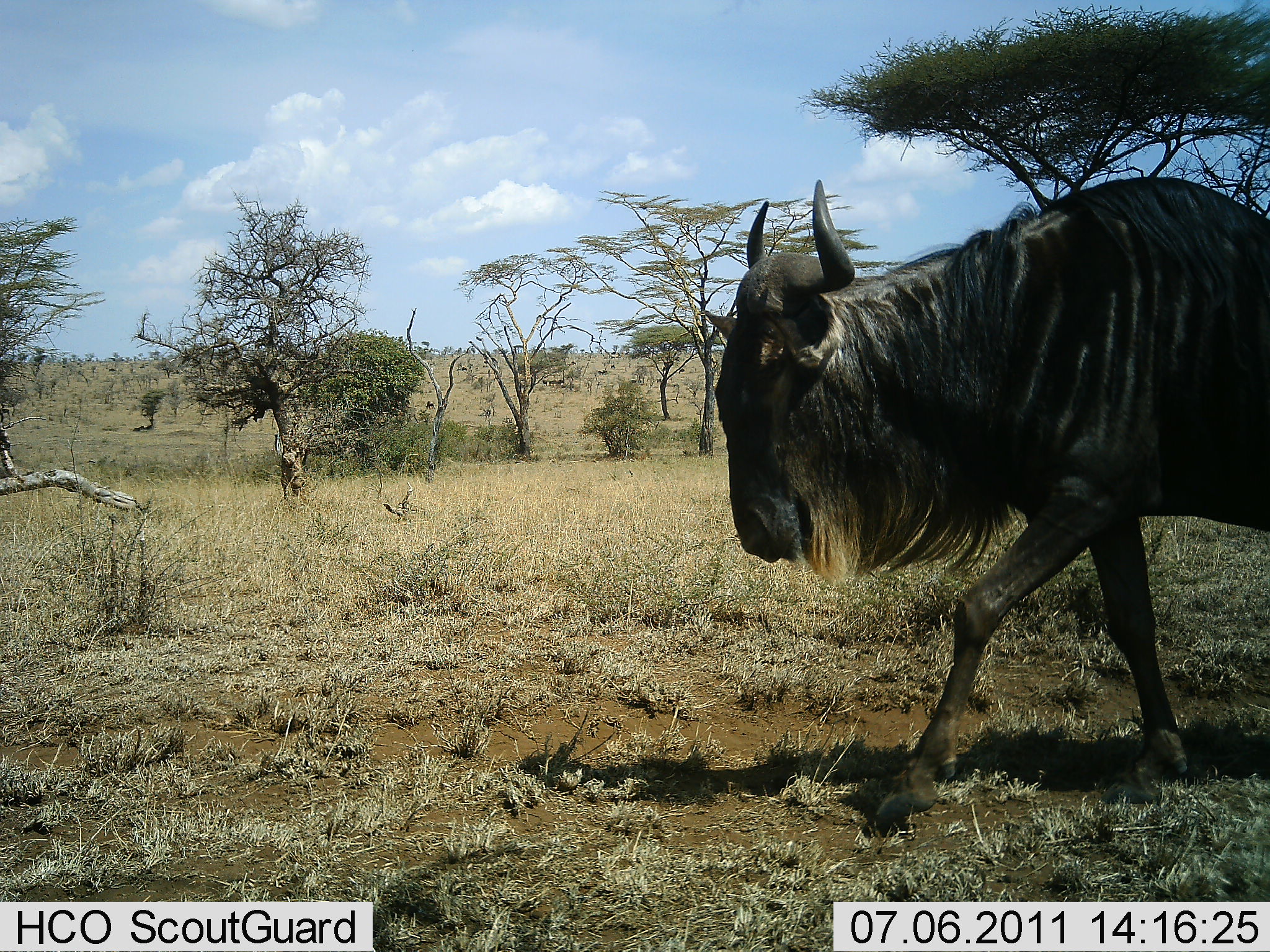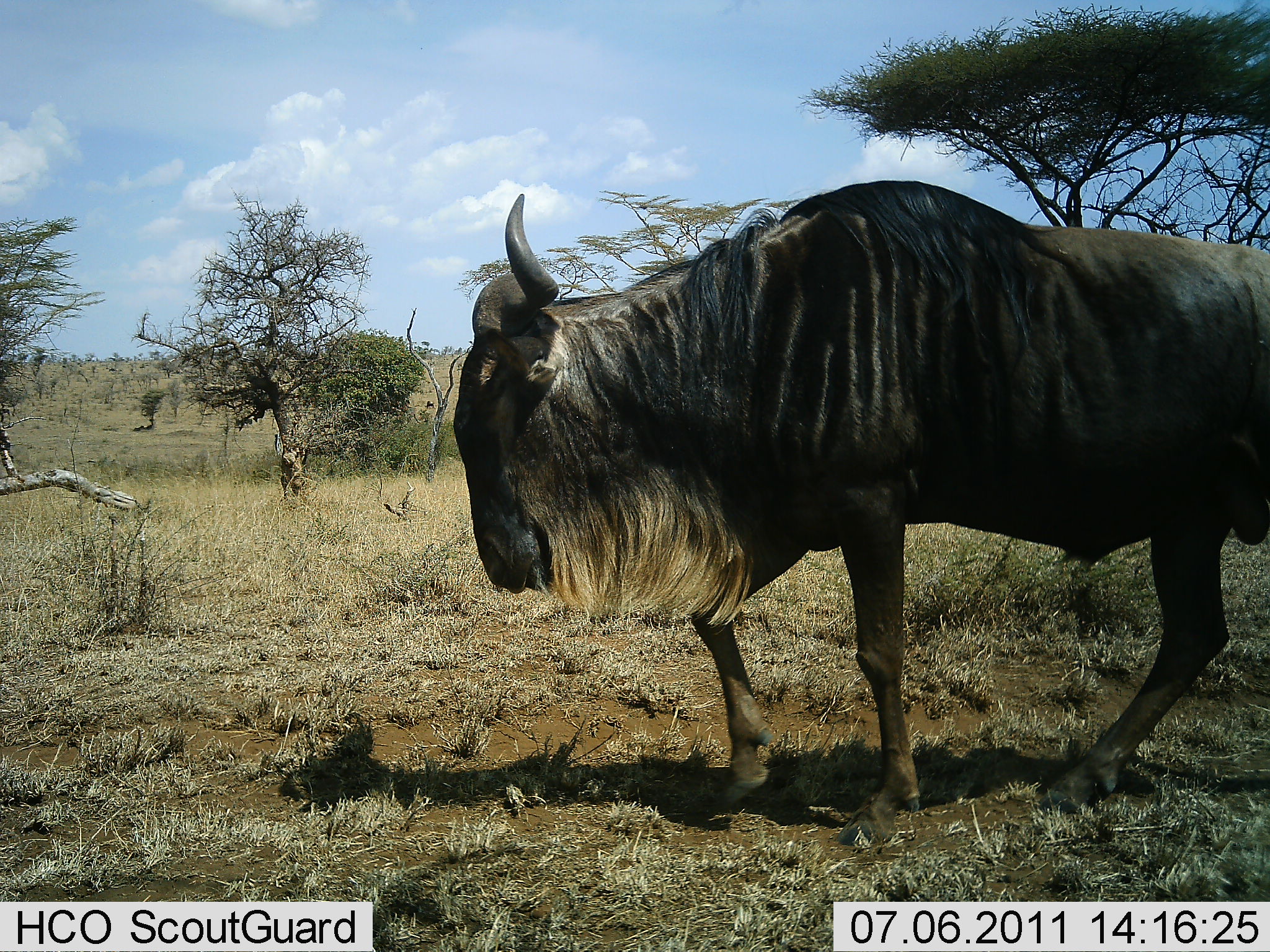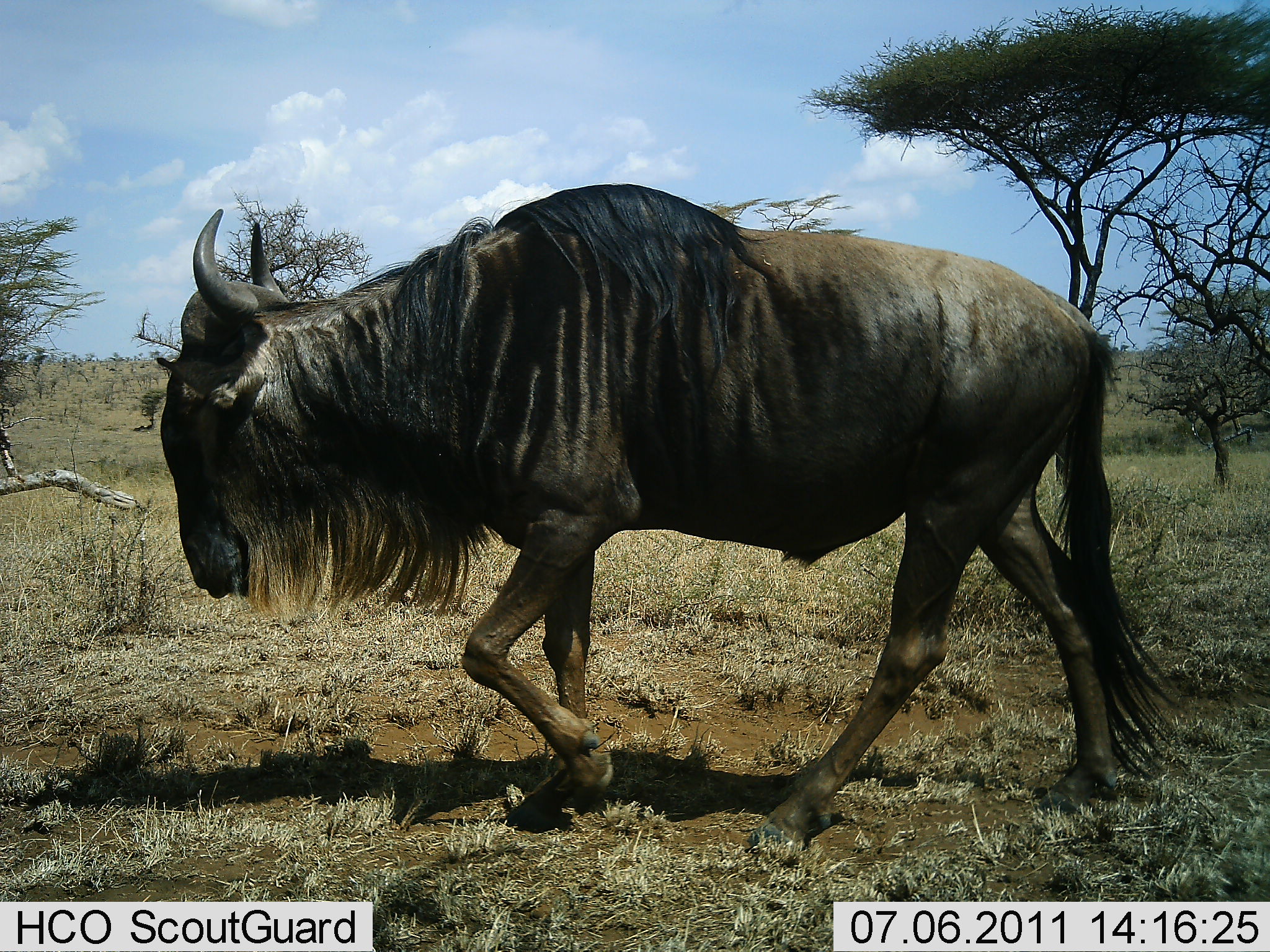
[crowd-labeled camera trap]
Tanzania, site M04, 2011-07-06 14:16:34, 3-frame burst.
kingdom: Animalia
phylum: Chordata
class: Mammalia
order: Artiodactyla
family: Bovidae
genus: Connochaetes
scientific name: Connochaetes taurinus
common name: blue wildebeest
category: wildebeest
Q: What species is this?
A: Wildebeest (blue wildebeest) (Connochaetes taurinus).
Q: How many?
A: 1.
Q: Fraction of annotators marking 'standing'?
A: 0%.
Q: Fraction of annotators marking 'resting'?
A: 0%.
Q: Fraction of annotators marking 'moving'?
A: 100%.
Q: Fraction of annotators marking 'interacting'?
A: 0%.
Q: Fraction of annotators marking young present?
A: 0%.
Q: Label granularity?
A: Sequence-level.